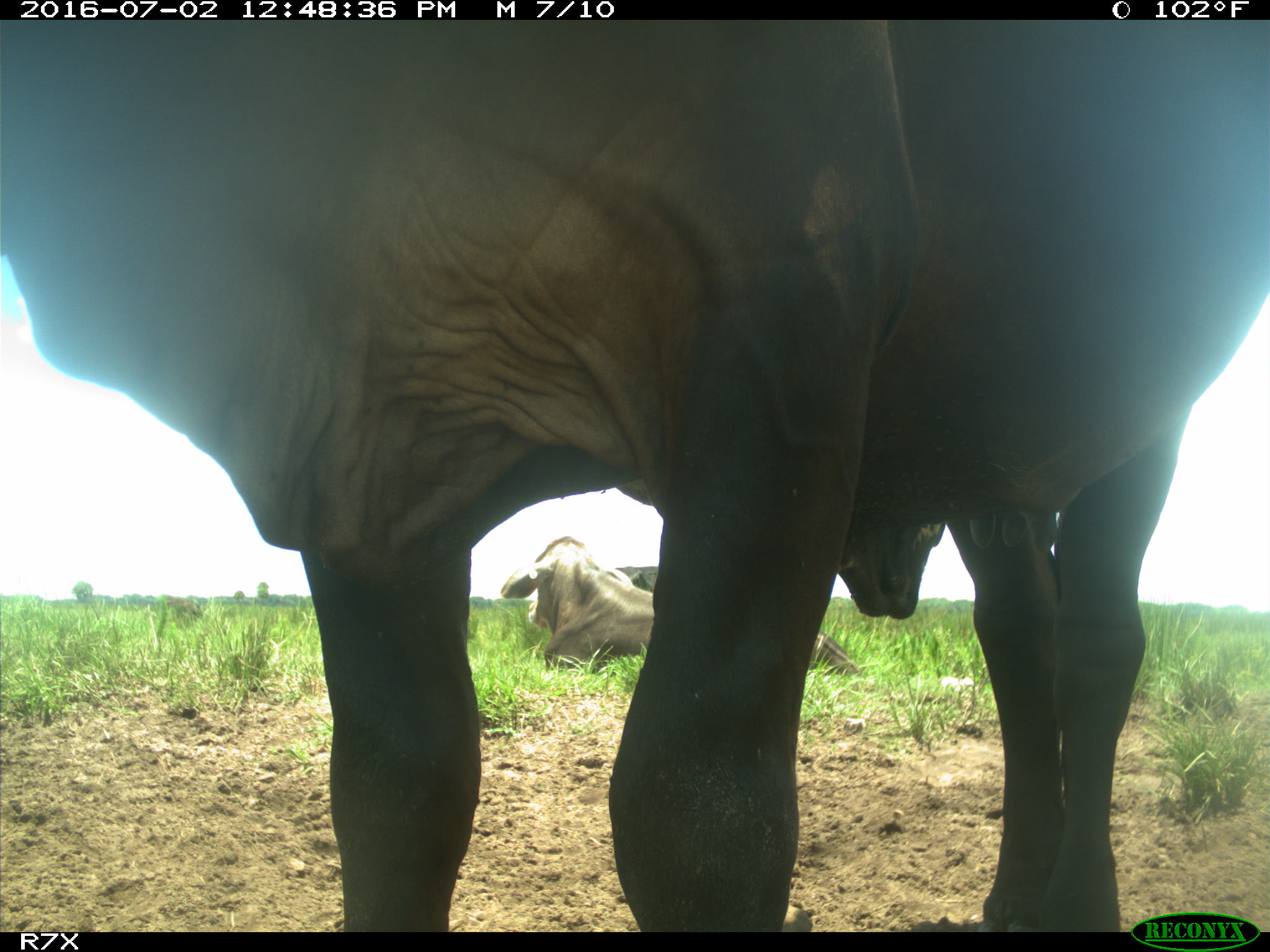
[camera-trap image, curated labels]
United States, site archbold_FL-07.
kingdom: Animalia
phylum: Chordata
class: Mammalia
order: Artiodactyla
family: Bovidae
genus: Bos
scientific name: Bos taurus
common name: domestic cow